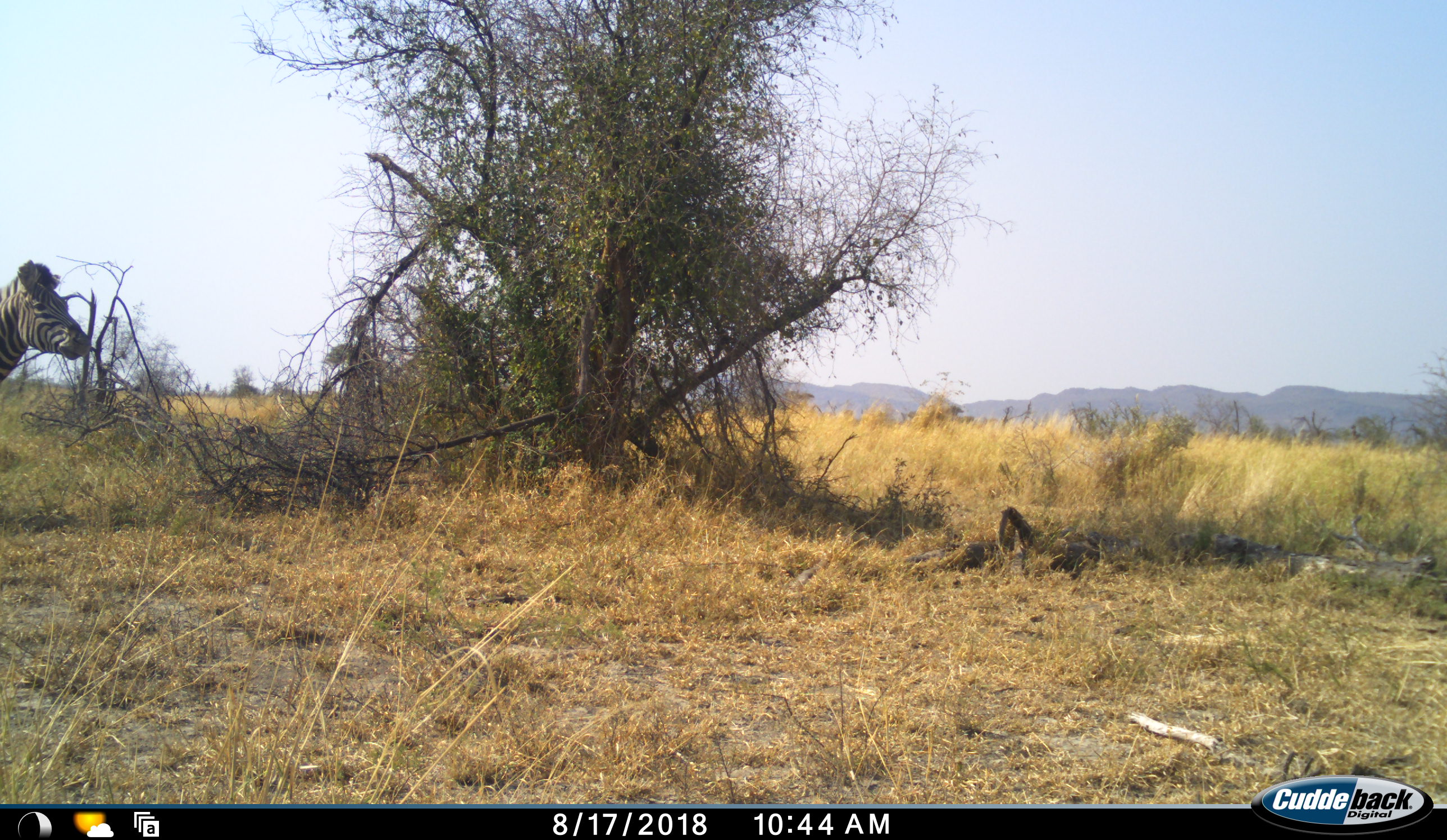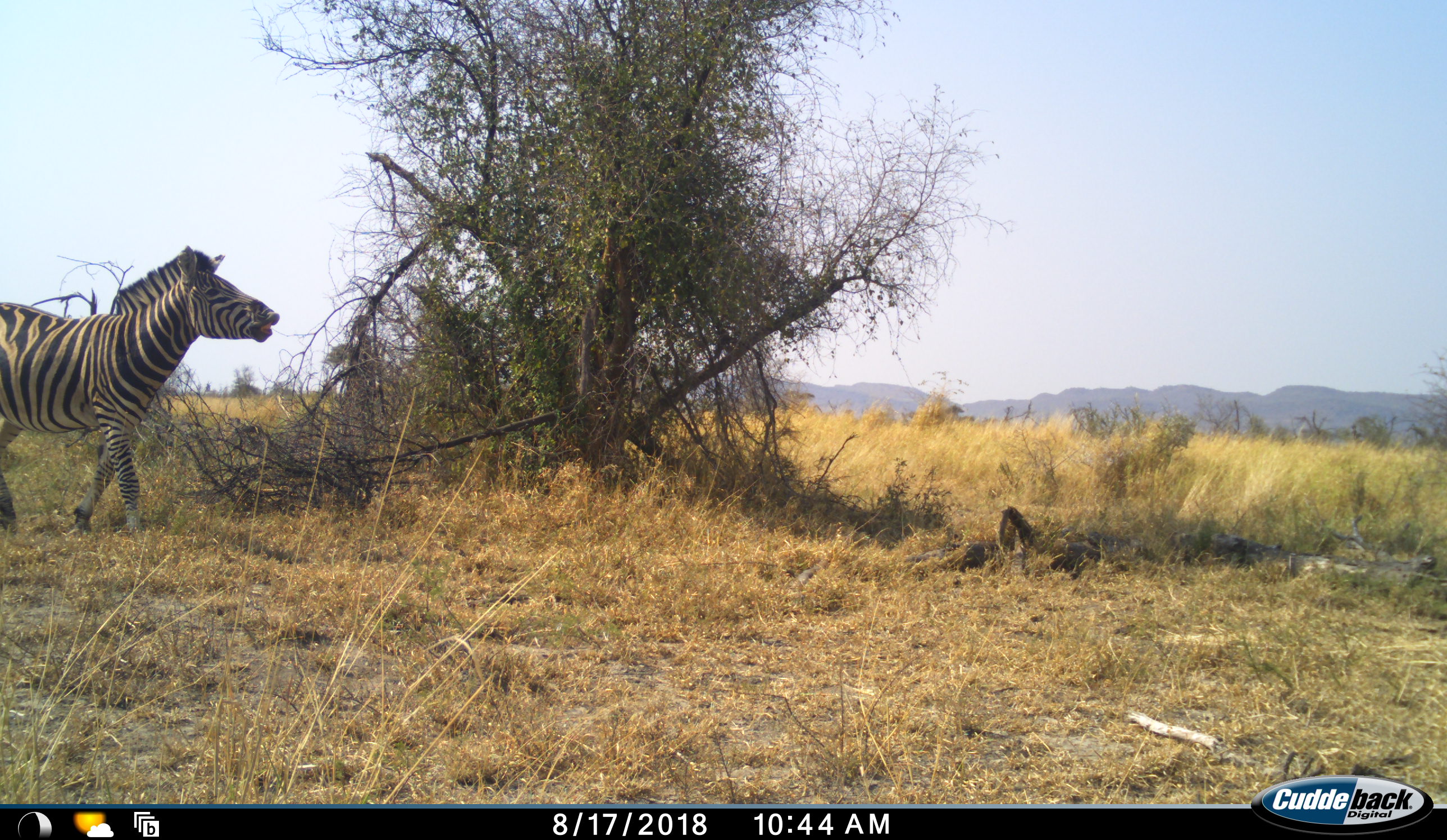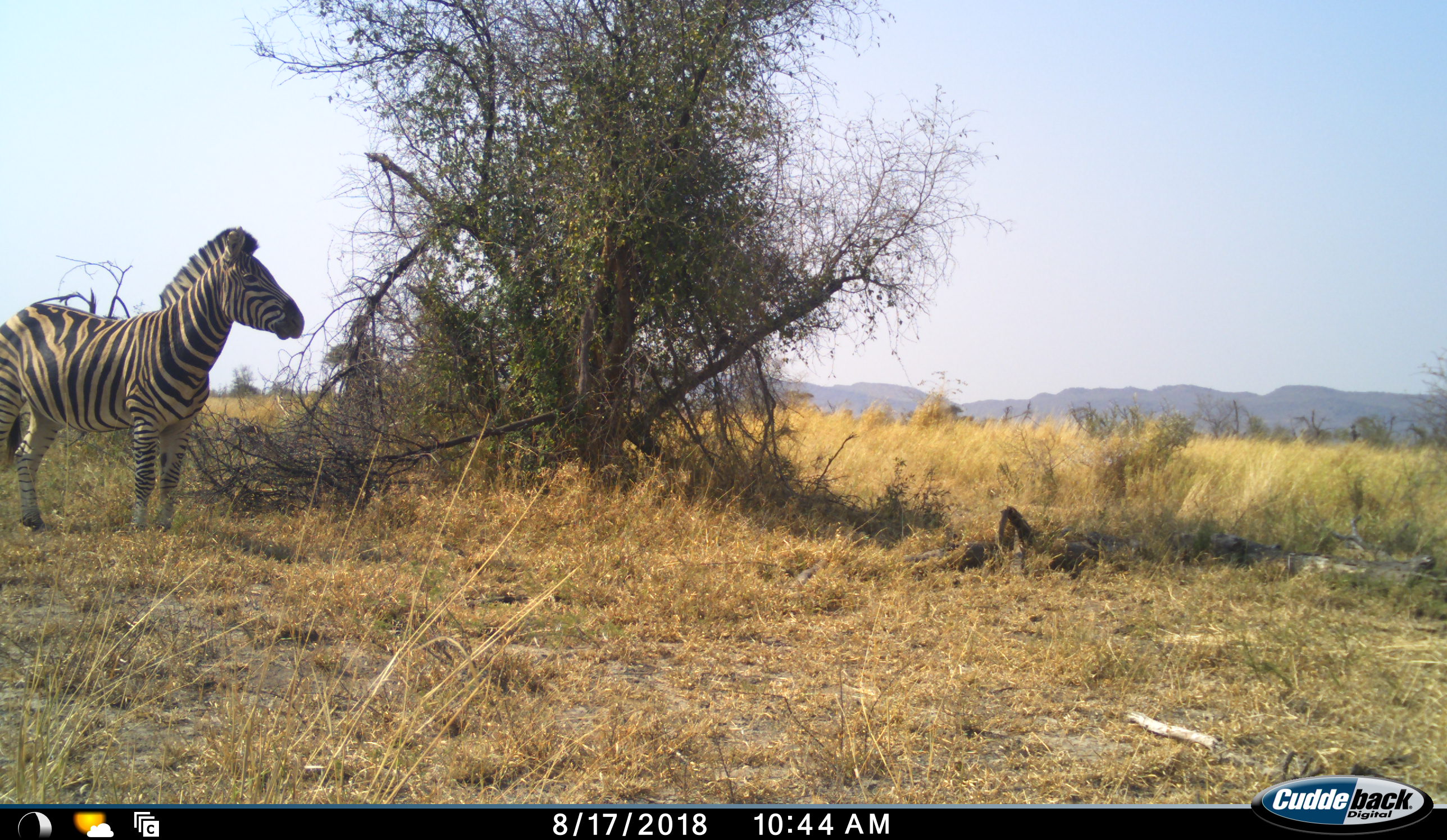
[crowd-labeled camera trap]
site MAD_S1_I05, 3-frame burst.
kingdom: Animalia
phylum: Chordata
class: Mammalia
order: Perissodactyla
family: Equidae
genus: Equus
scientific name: Equus quagga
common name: plains zebra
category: zebraplains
Zebraplains (plains zebra) (Equus quagga), count 1. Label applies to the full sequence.